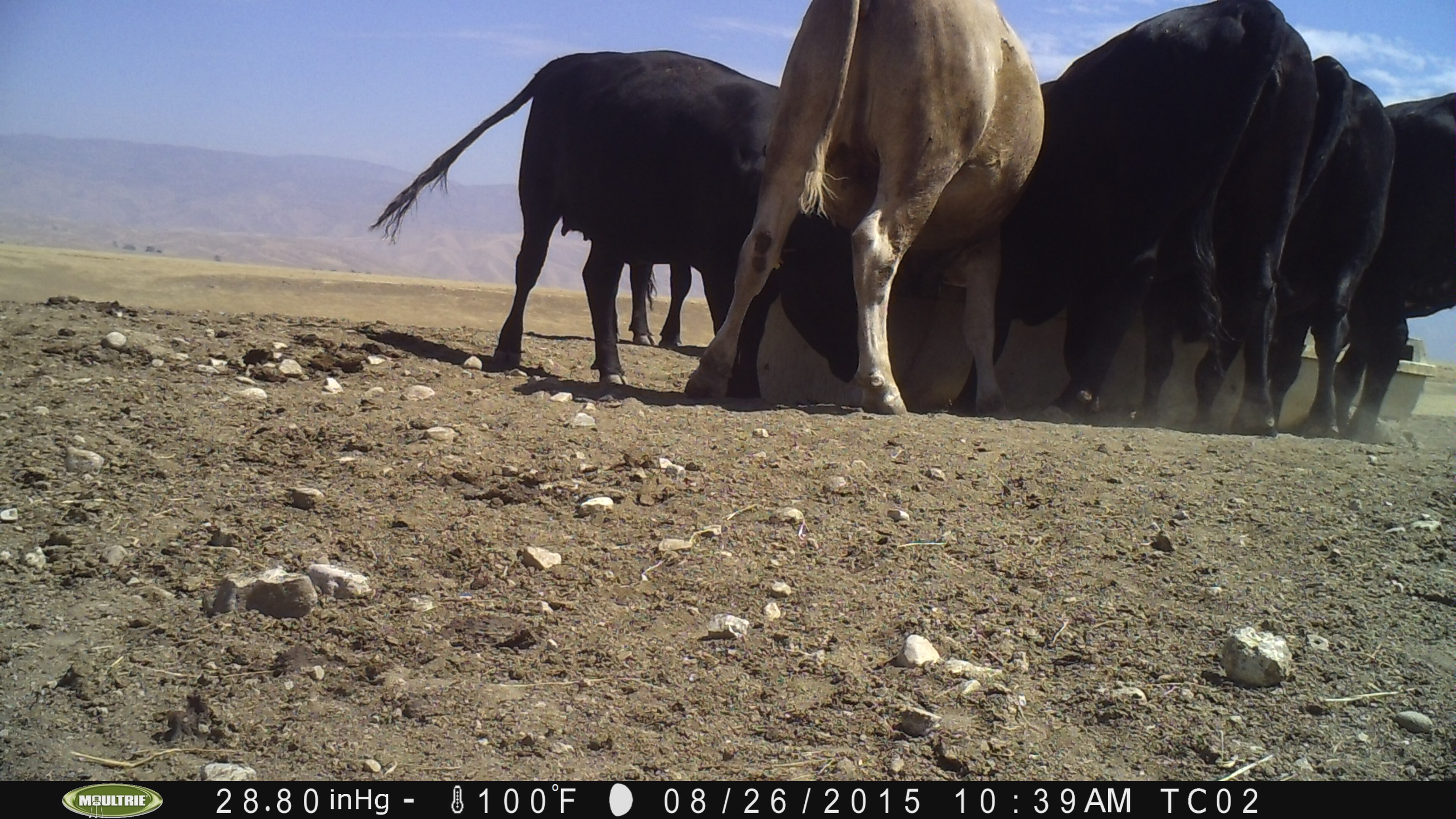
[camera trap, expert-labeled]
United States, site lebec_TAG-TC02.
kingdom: Animalia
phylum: Chordata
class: Mammalia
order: Artiodactyla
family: Bovidae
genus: Bos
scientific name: Bos taurus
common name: domestic cow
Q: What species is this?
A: Bos taurus (domestic cow).